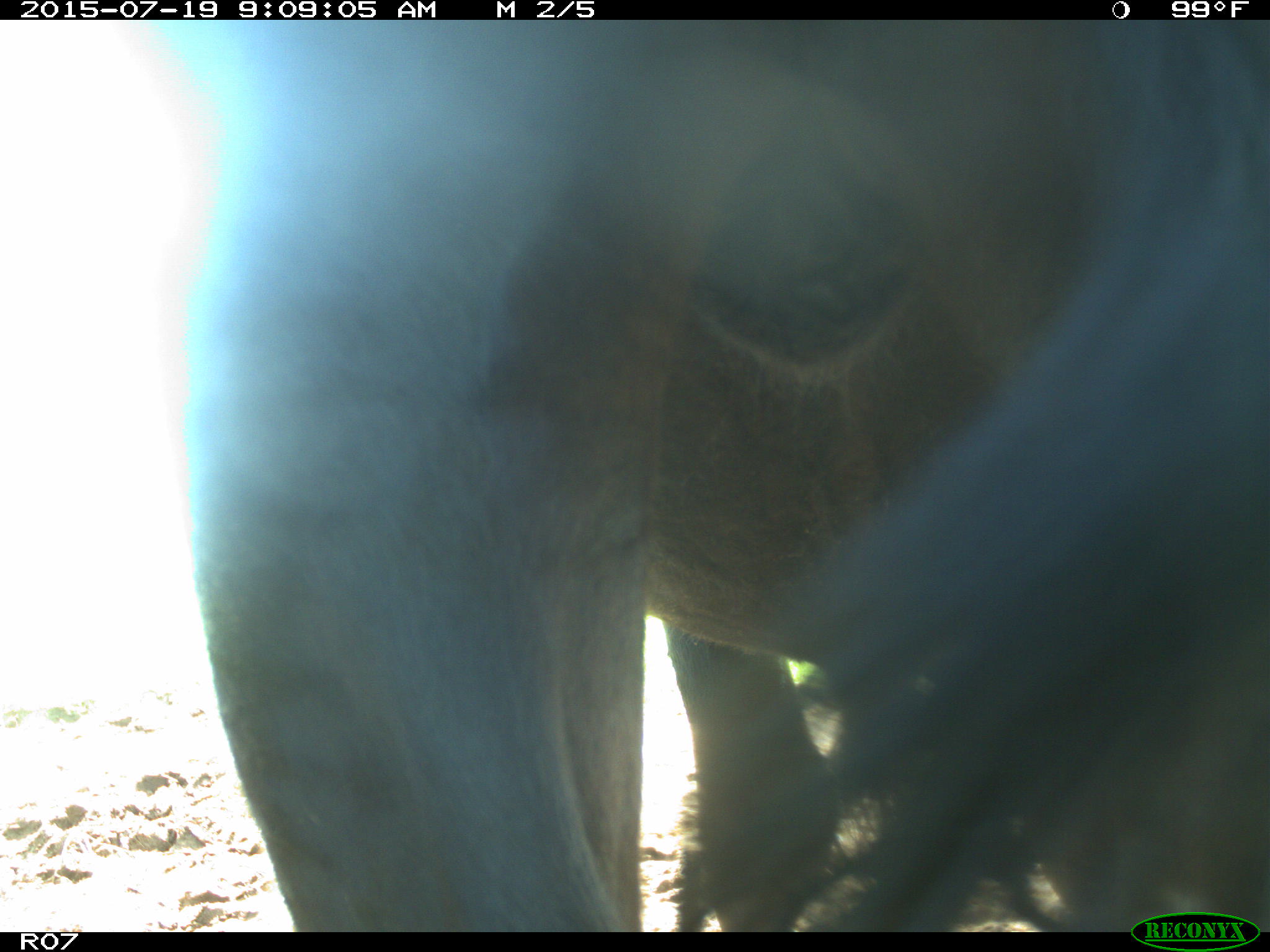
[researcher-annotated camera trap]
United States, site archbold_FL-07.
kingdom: Animalia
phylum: Chordata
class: Mammalia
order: Artiodactyla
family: Bovidae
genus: Bos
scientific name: Bos taurus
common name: domestic cow